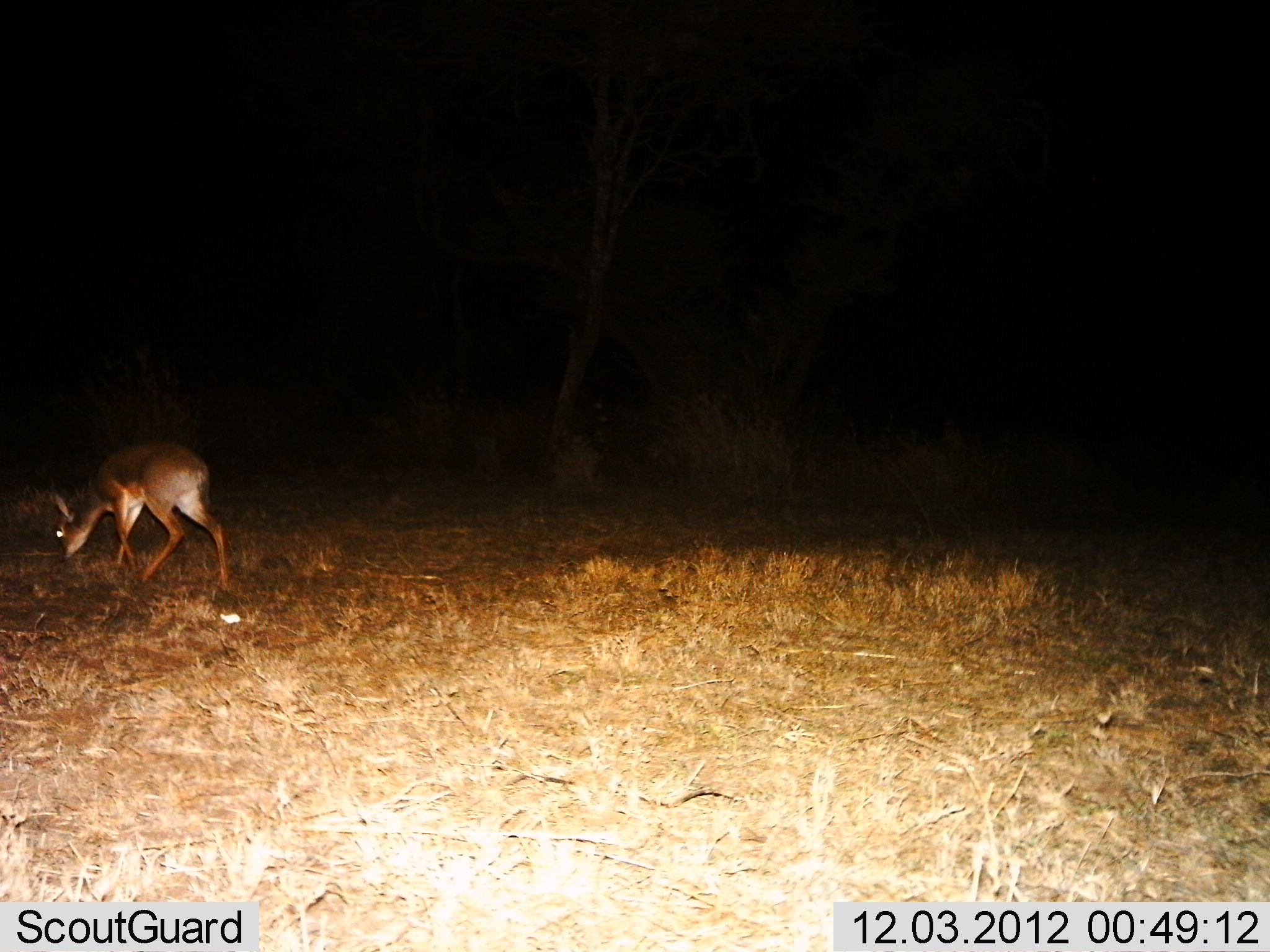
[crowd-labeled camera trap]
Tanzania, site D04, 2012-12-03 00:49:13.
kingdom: Animalia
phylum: Chordata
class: Mammalia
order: Artiodactyla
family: Bovidae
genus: Redunca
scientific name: Redunca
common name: reedbuck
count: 1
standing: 0%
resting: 0%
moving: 0%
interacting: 0%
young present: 0%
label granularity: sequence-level